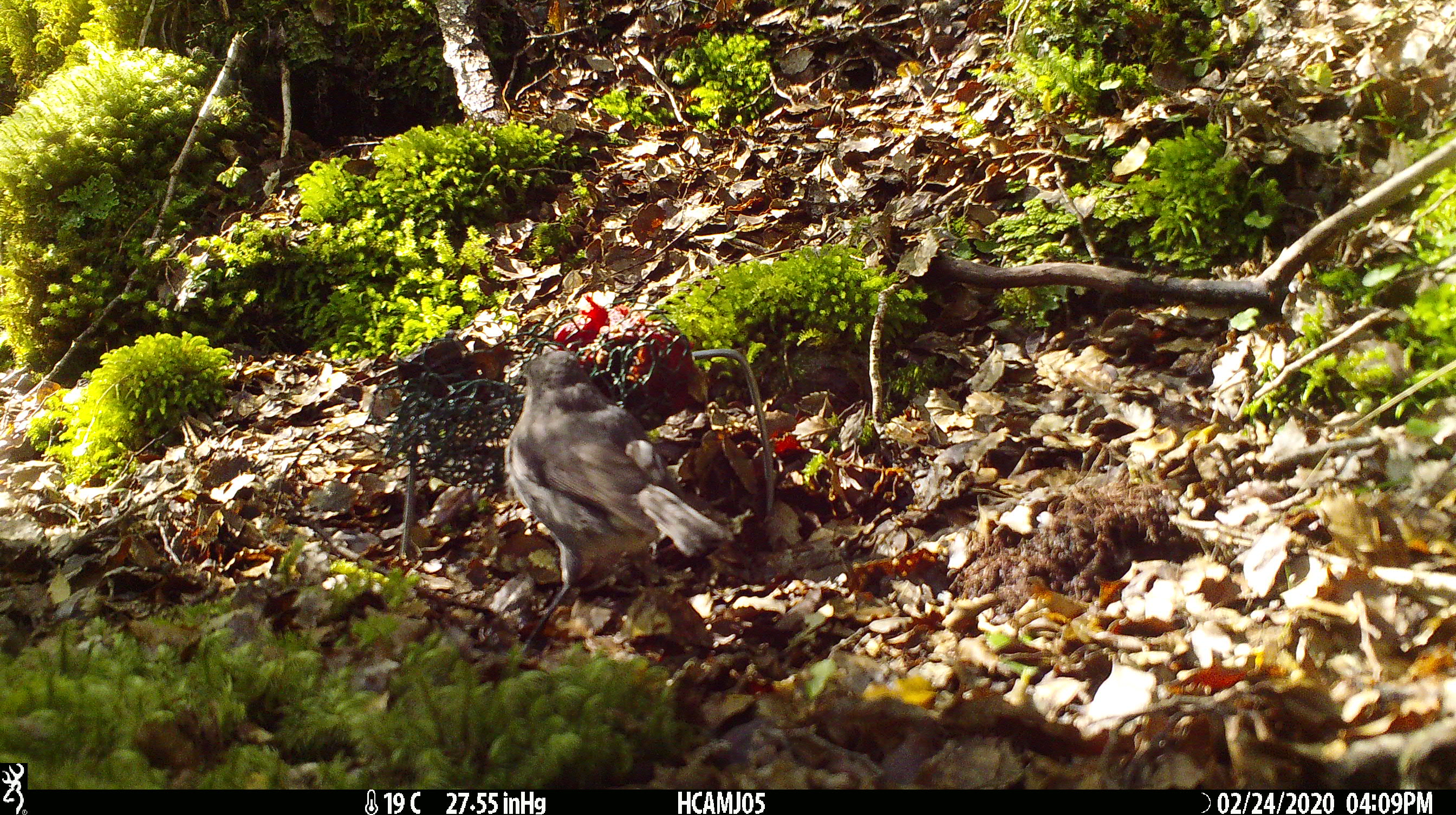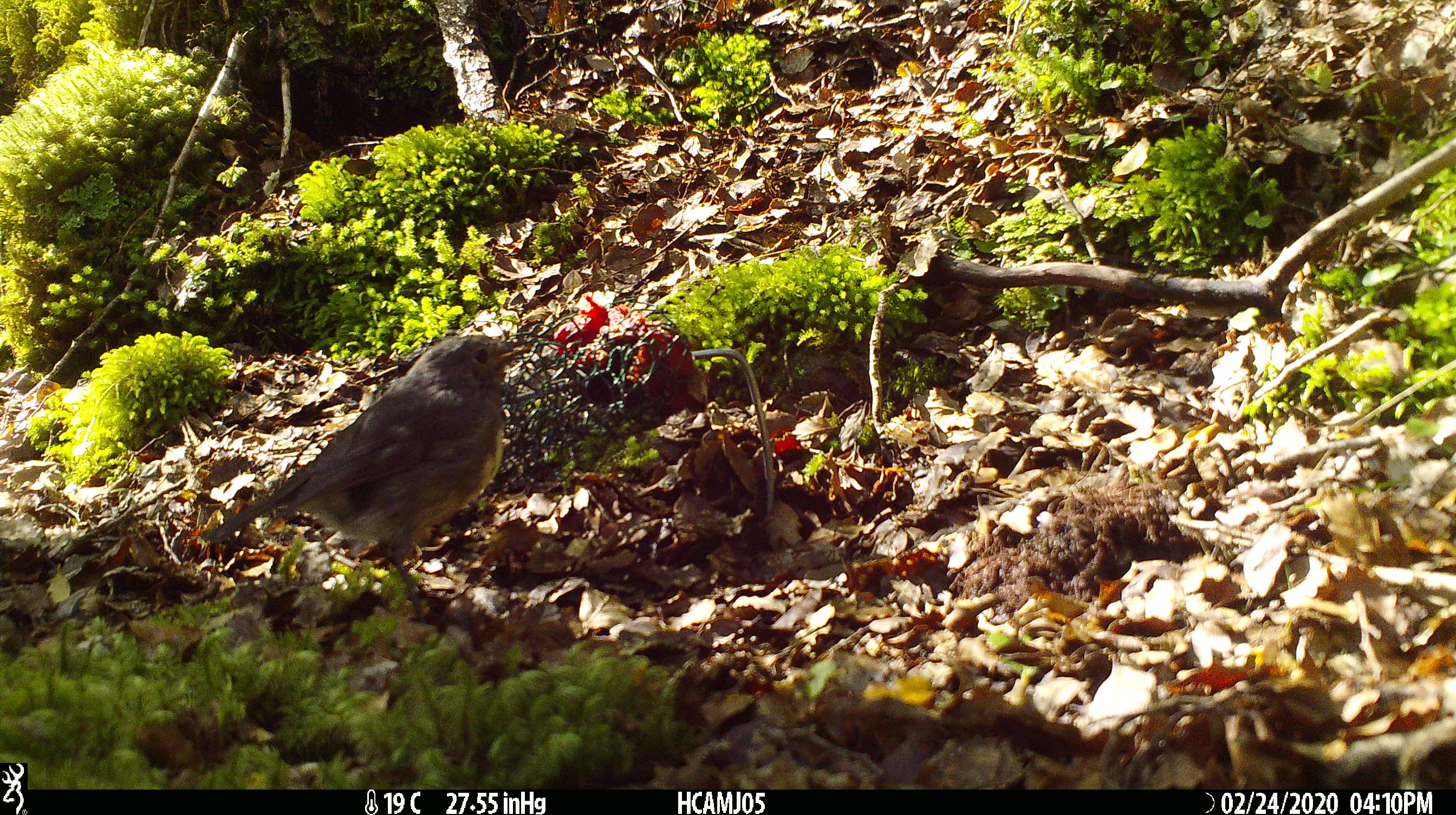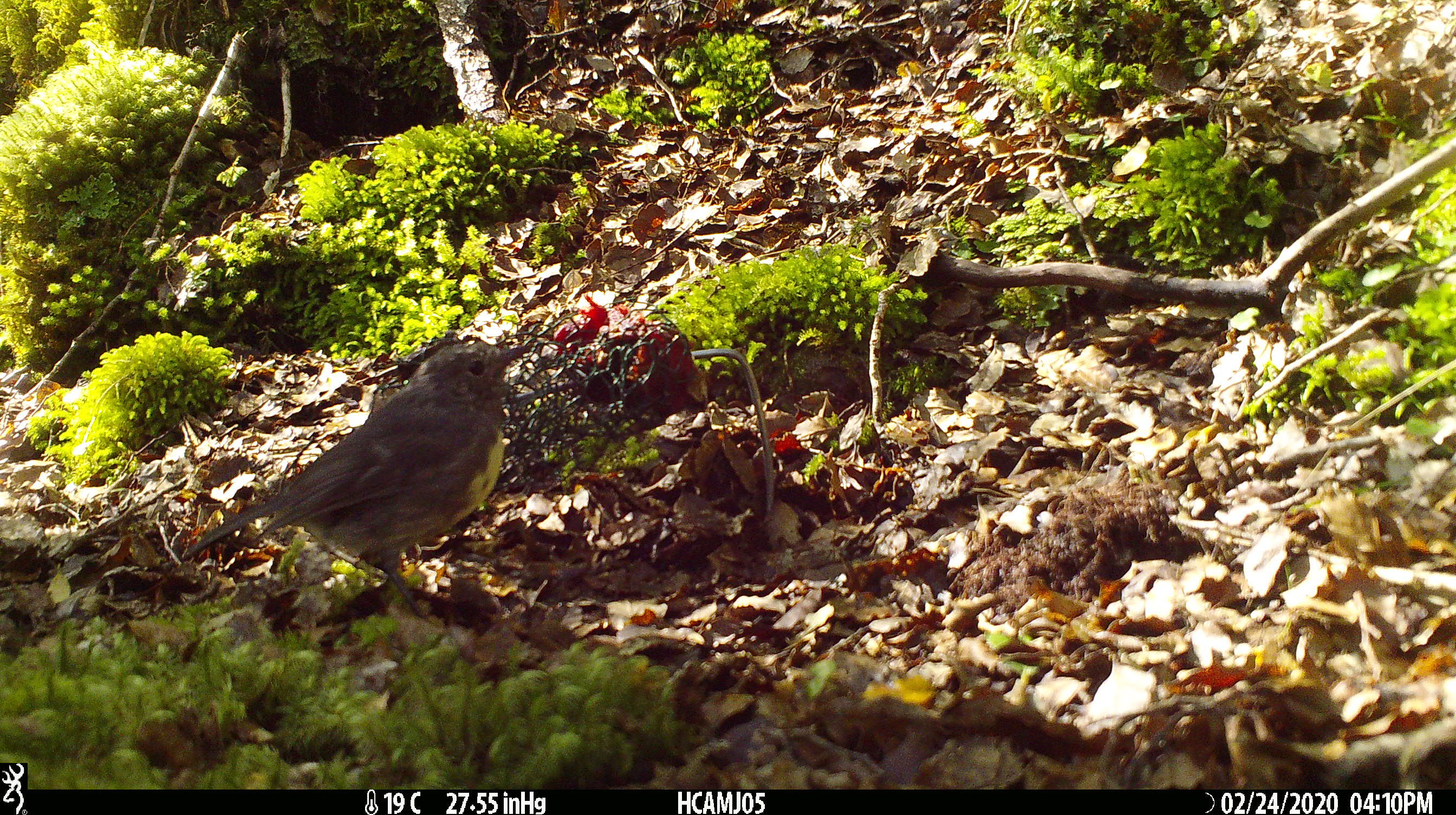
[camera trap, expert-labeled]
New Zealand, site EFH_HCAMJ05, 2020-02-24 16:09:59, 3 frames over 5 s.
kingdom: Animalia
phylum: Chordata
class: Aves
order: Passeriformes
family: Petroicidae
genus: Petroica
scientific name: Petroica australis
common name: new zealand robin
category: robin